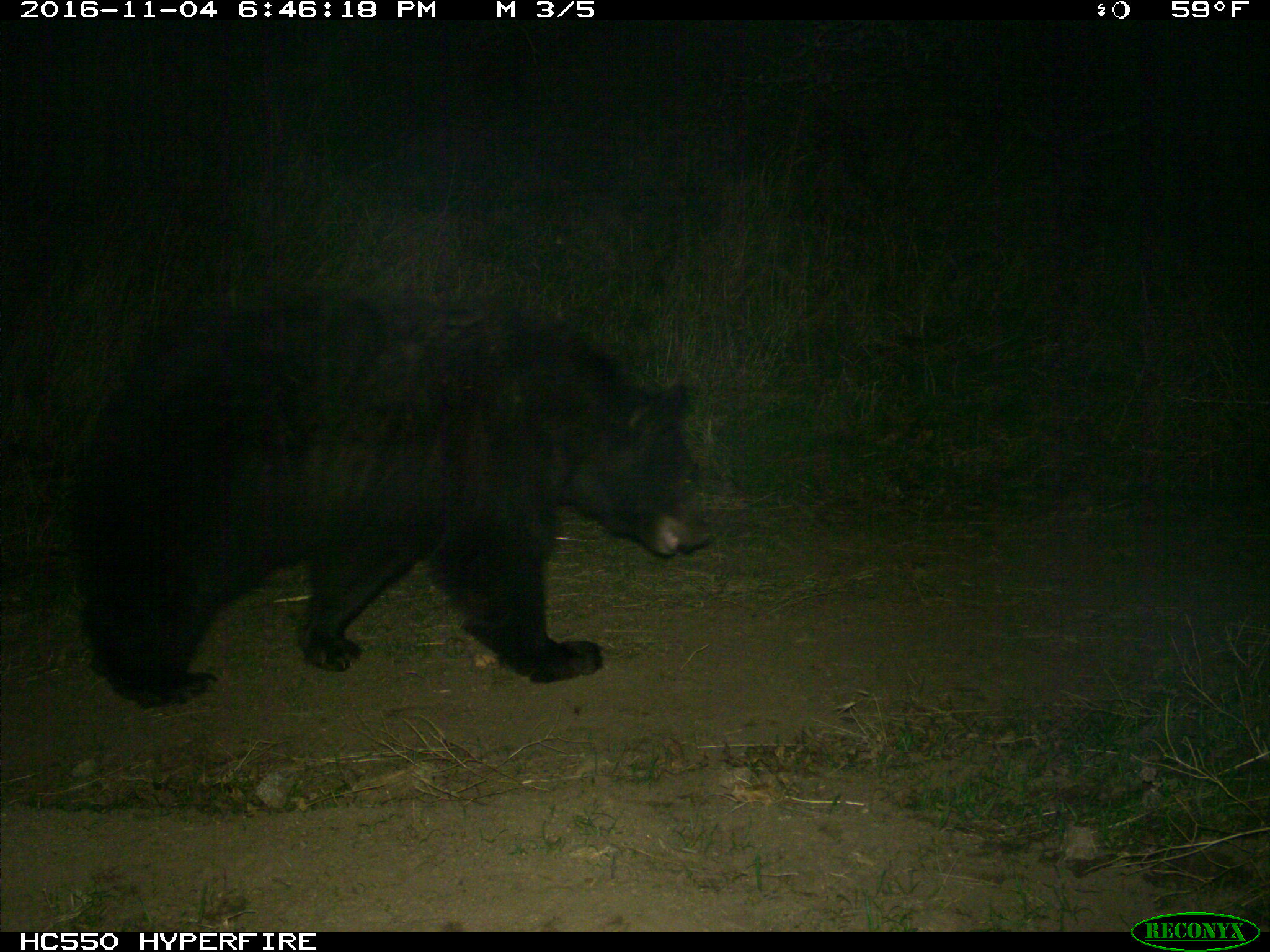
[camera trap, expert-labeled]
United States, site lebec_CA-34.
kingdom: Animalia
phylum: Chordata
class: Mammalia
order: Carnivora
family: Ursidae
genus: Ursus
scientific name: Ursus americanus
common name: american black bear